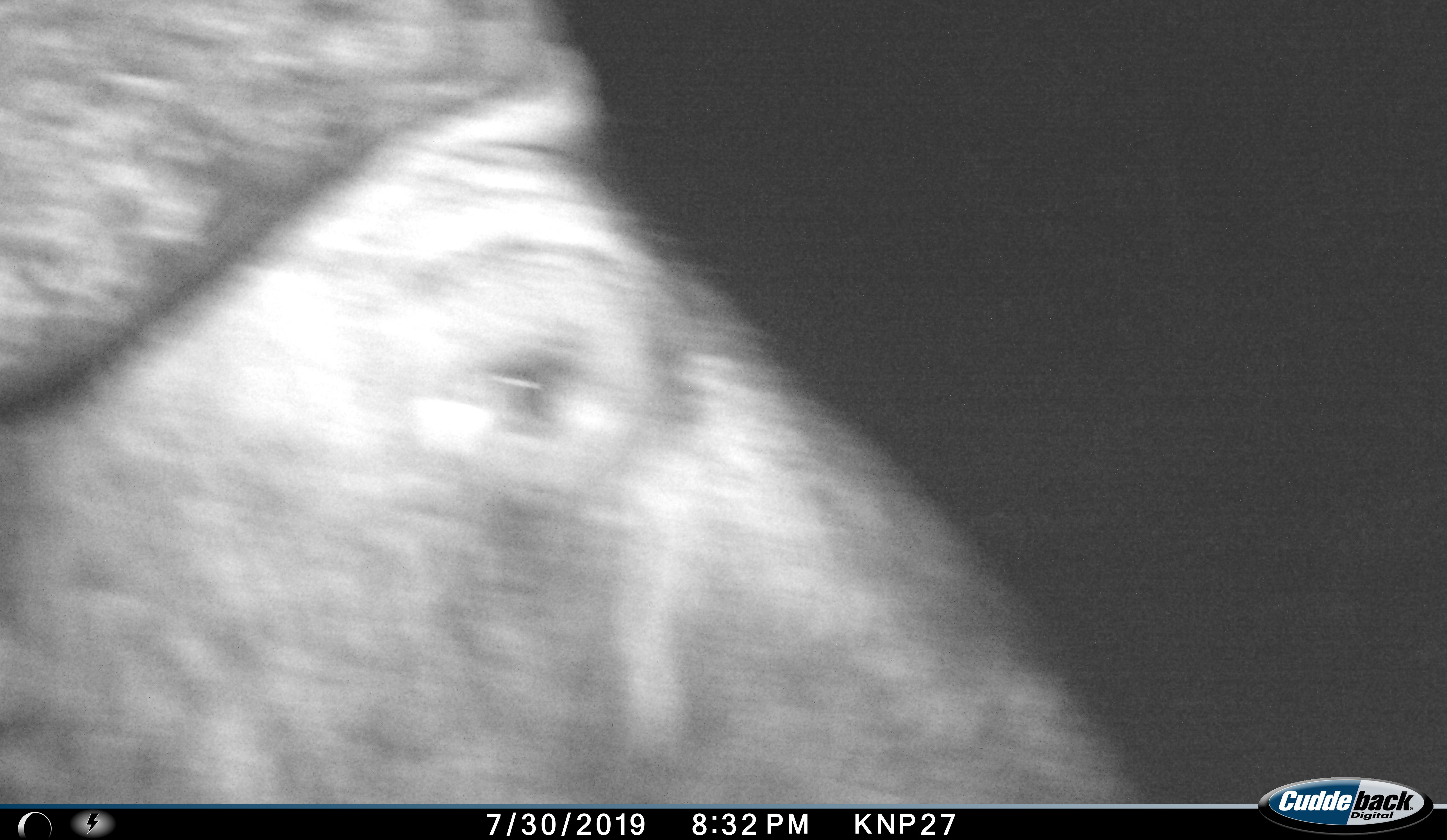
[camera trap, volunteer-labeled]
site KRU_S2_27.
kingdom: Animalia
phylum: Chordata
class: Mammalia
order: Artiodactyla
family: Bovidae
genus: Syncerus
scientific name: Syncerus caffer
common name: african buffalo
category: buffalo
Buffalo (african buffalo) (Syncerus caffer), count 1. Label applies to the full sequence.